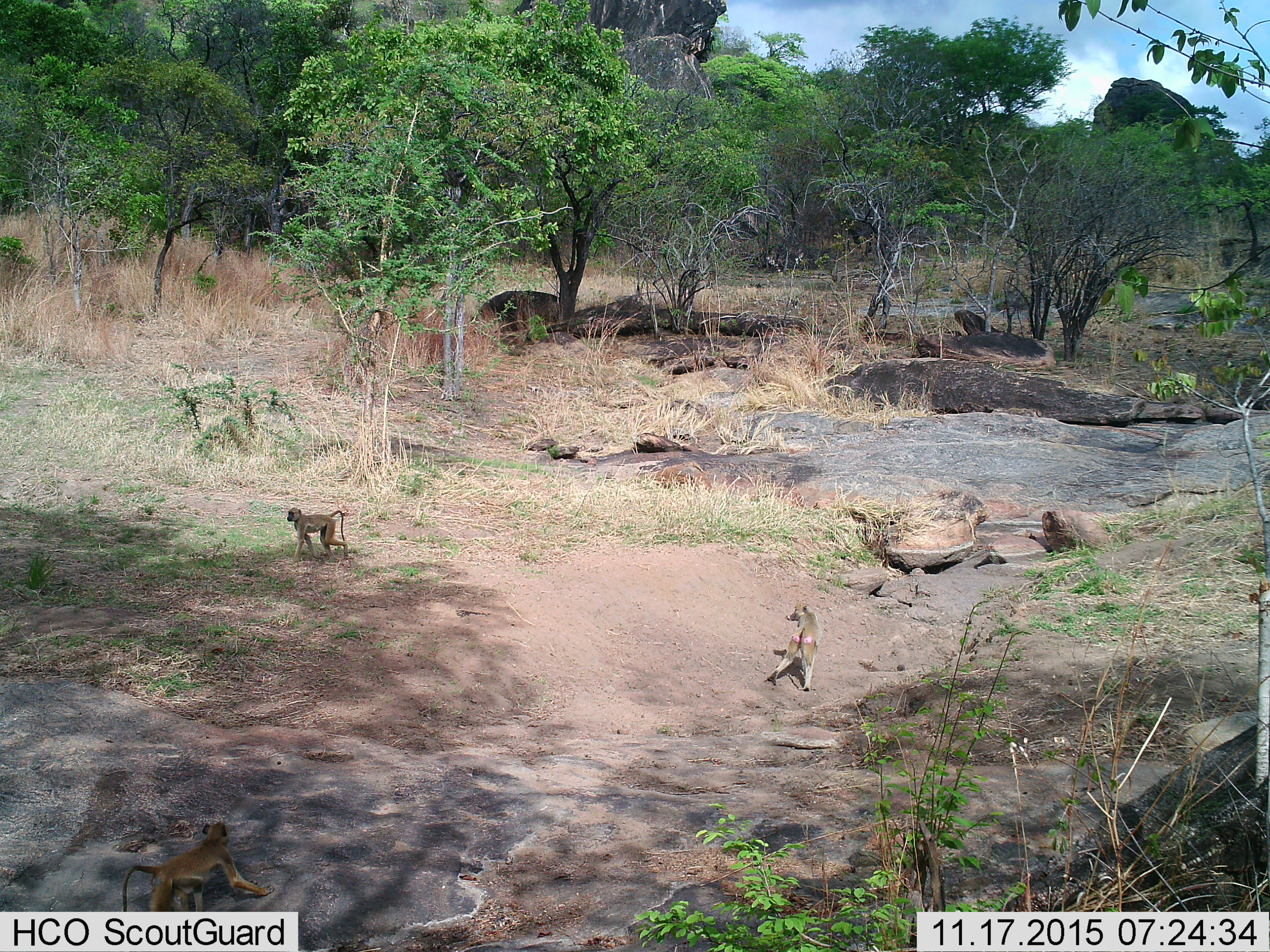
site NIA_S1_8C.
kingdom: Animalia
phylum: Chordata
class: Mammalia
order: Primates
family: Cercopithecidae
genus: Papio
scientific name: Papio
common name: baboon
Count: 3.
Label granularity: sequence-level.